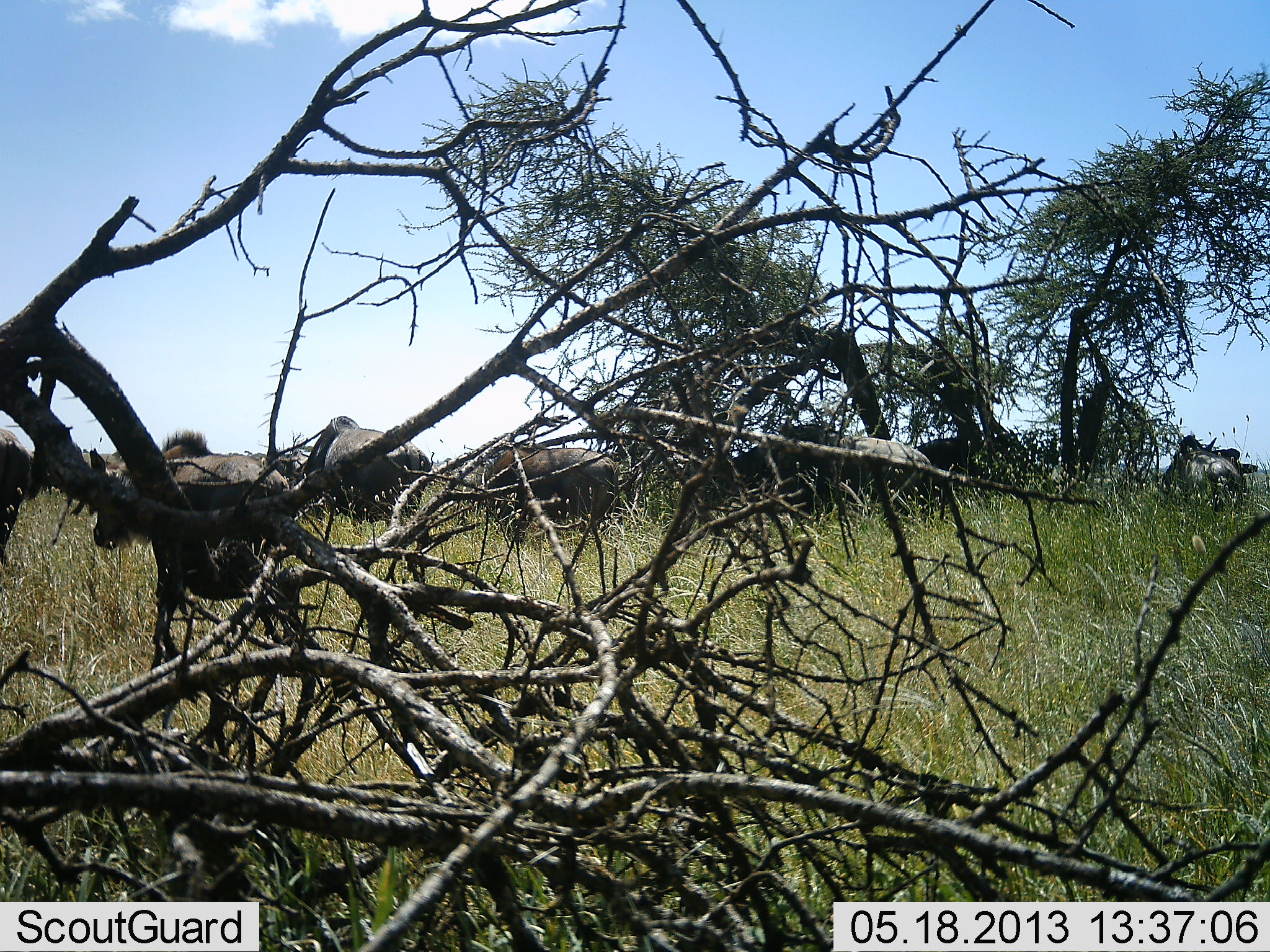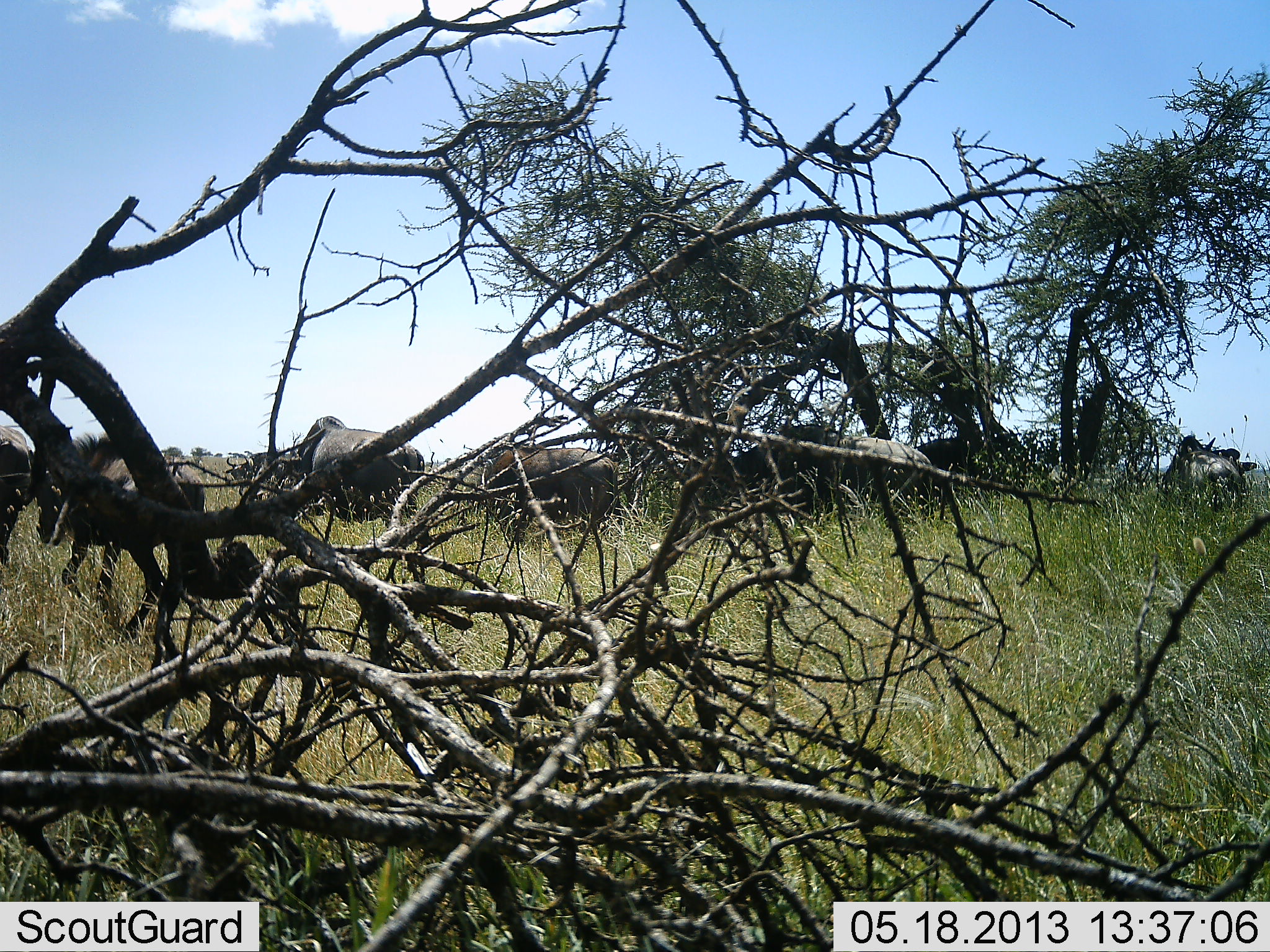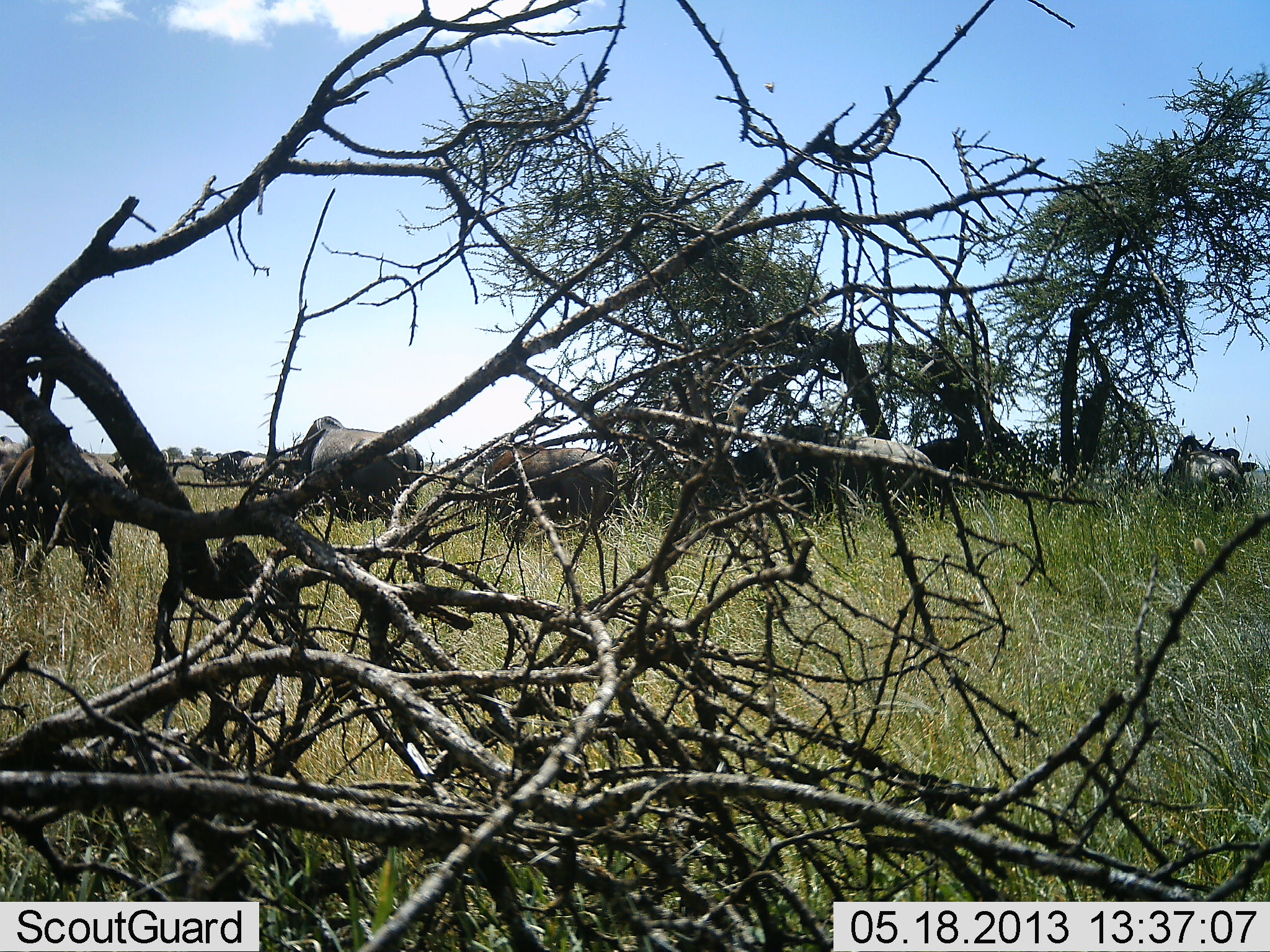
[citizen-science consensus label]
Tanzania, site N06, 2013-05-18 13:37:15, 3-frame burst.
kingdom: Animalia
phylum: Chordata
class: Mammalia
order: Artiodactyla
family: Bovidae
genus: Connochaetes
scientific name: Connochaetes taurinus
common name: blue wildebeest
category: wildebeest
Wildebeest (blue wildebeest) (Connochaetes taurinus), count 6. Behavior (volunteer vote fractions): standing 50%, resting 8%, moving 67%, interacting 0%. Young present (vote fraction): 0%. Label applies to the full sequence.